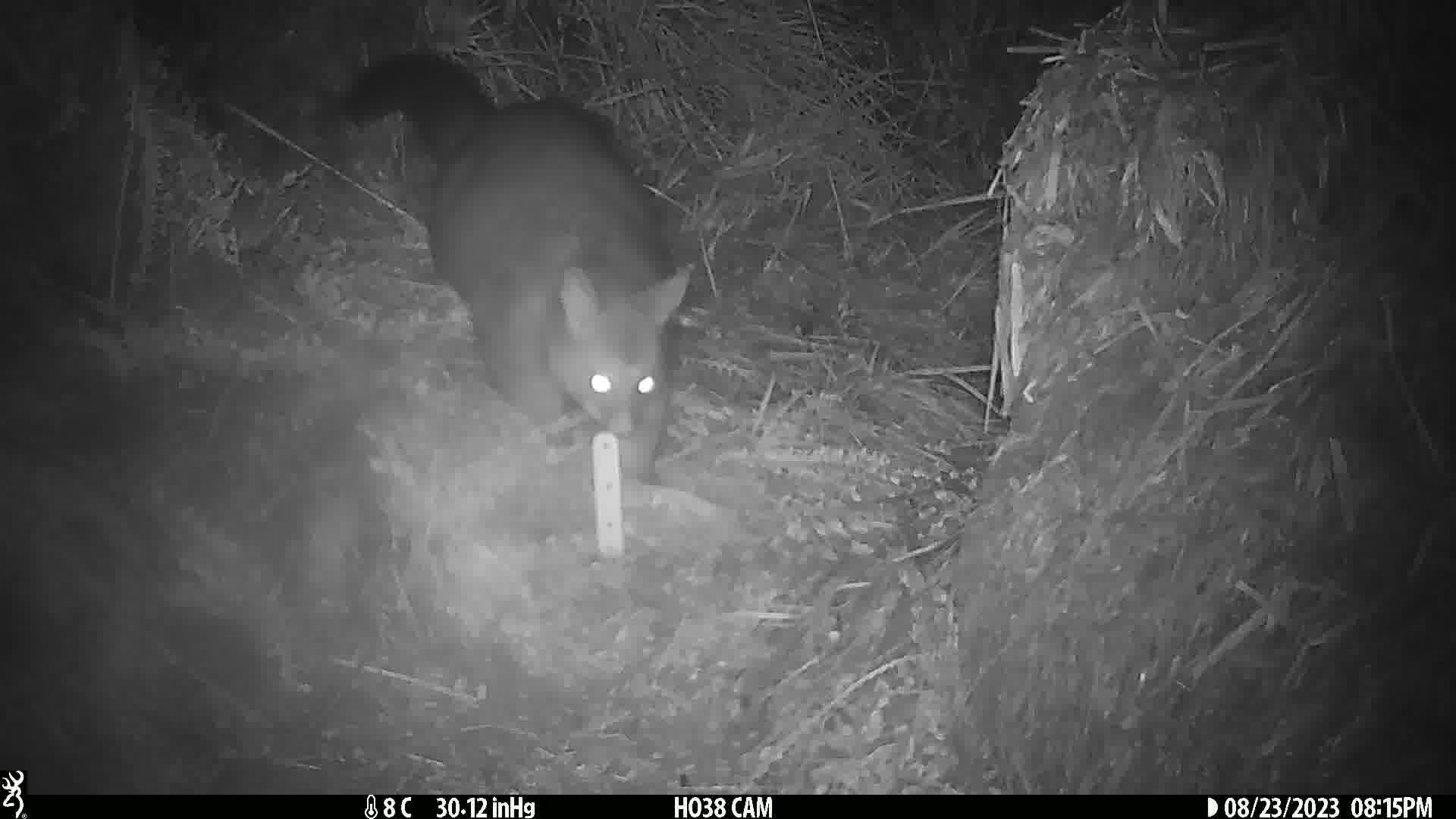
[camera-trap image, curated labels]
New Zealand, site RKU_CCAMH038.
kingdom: Animalia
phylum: Chordata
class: Mammalia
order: Diprotodontia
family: Phalangeridae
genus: Trichosurus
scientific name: Trichosurus vulpecula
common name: common brushtail possum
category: possum